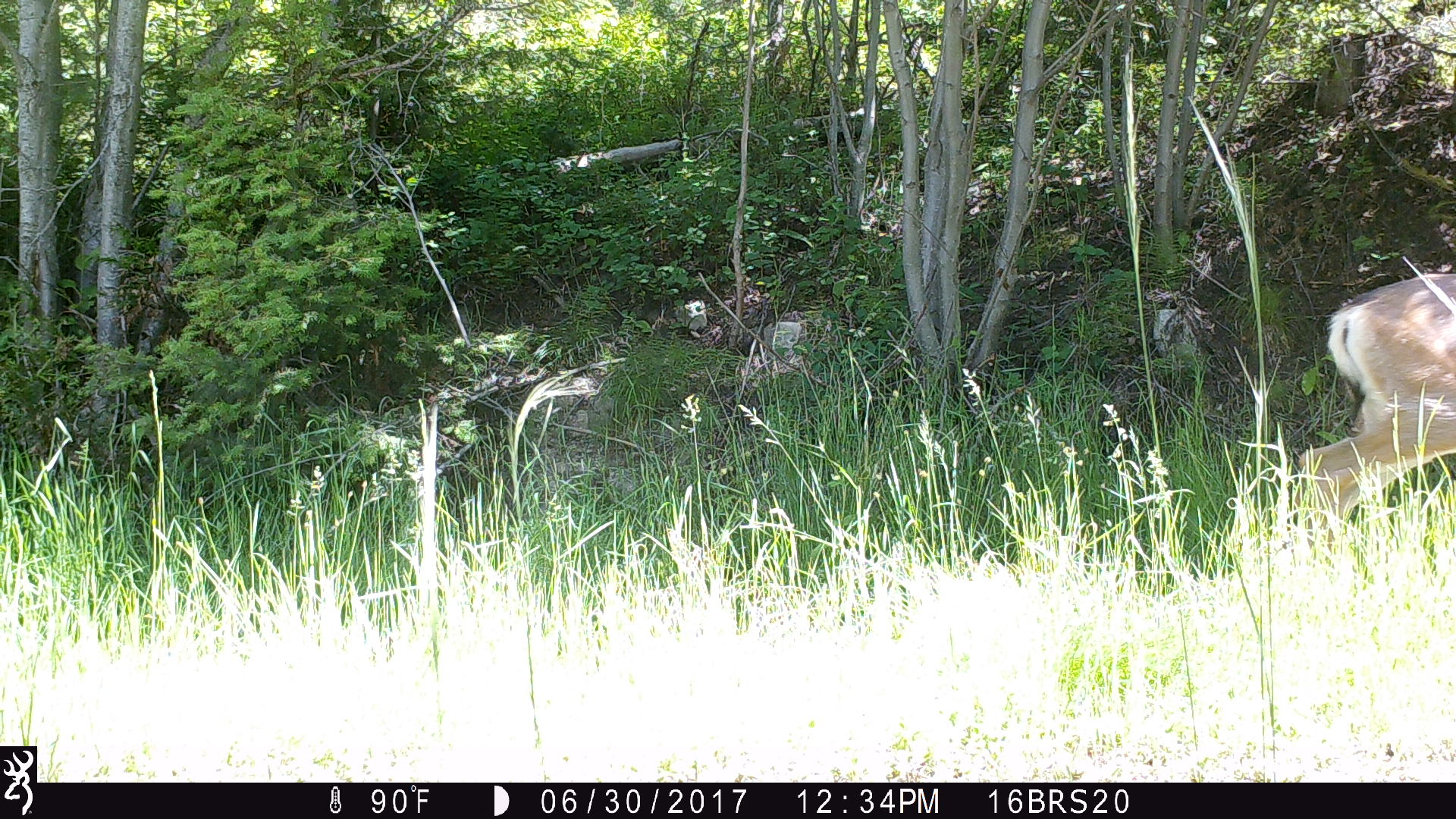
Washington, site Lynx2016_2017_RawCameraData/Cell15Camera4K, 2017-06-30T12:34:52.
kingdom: Animalia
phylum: Chordata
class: Mammalia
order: Artiodactyla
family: Cervidae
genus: Odocoileus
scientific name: Odocoileus hemionus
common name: mule deer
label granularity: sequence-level